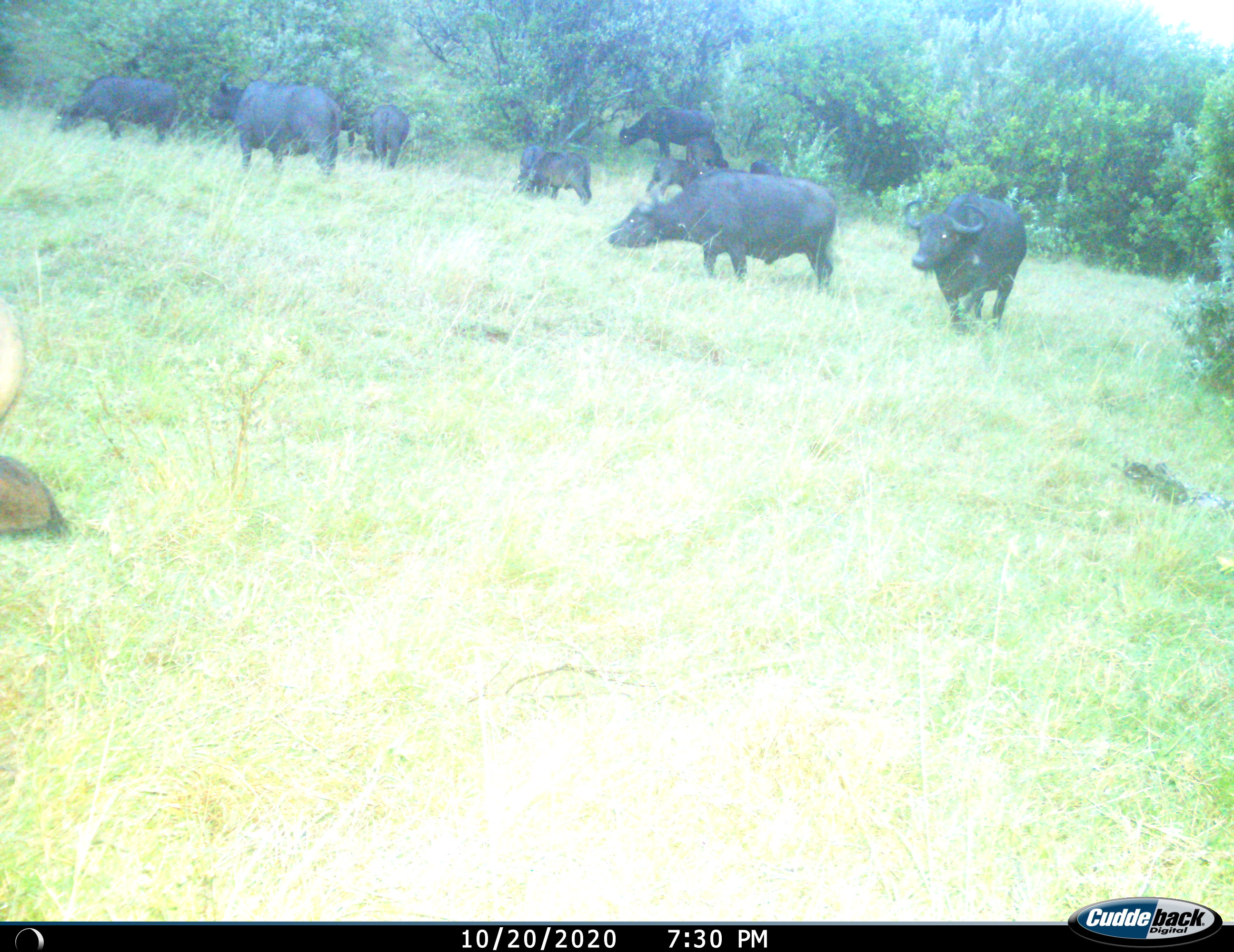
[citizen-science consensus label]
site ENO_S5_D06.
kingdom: Animalia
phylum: Chordata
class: Mammalia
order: Artiodactyla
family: Bovidae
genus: Syncerus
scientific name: Syncerus caffer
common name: african buffalo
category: buffalo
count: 10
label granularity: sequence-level